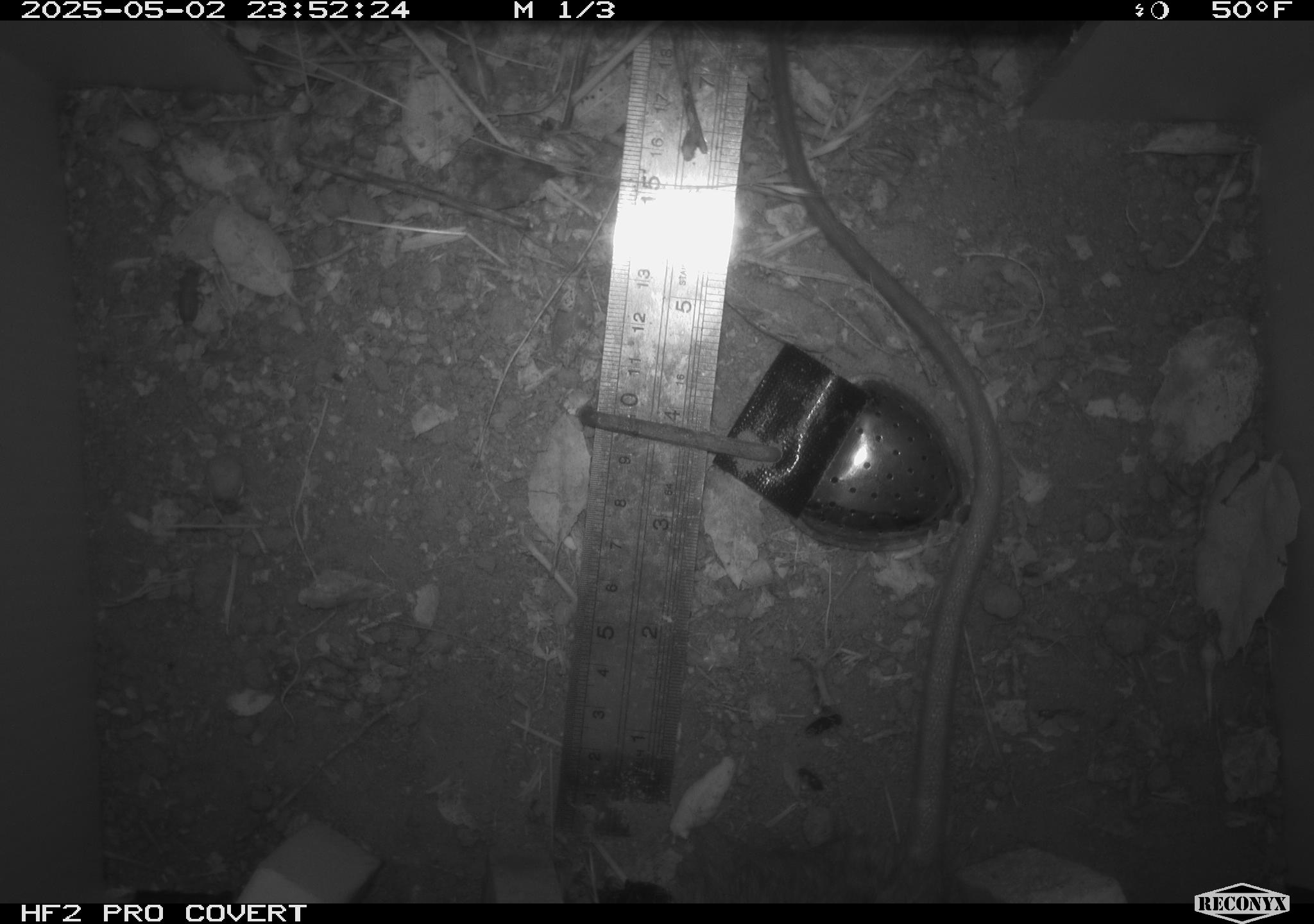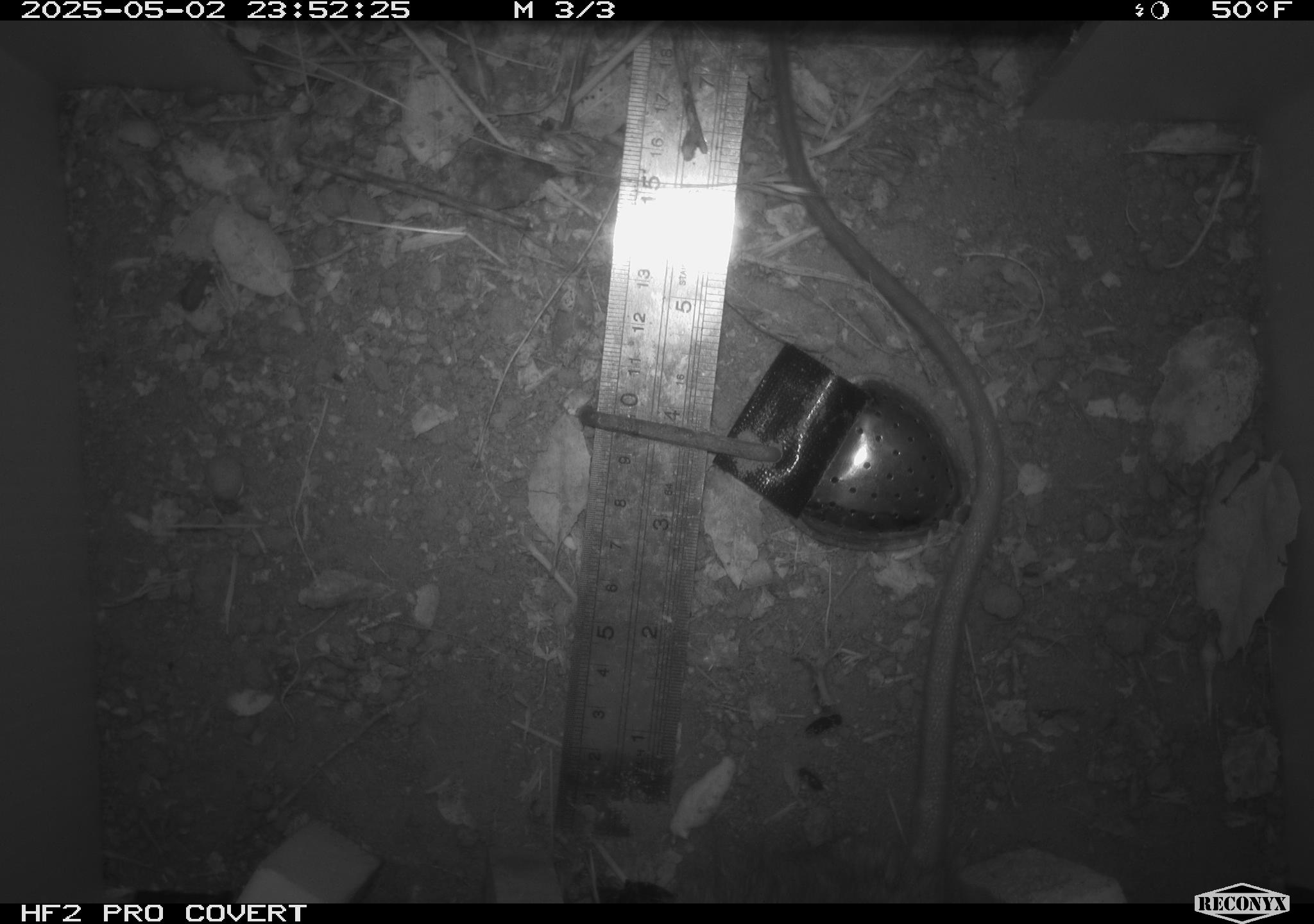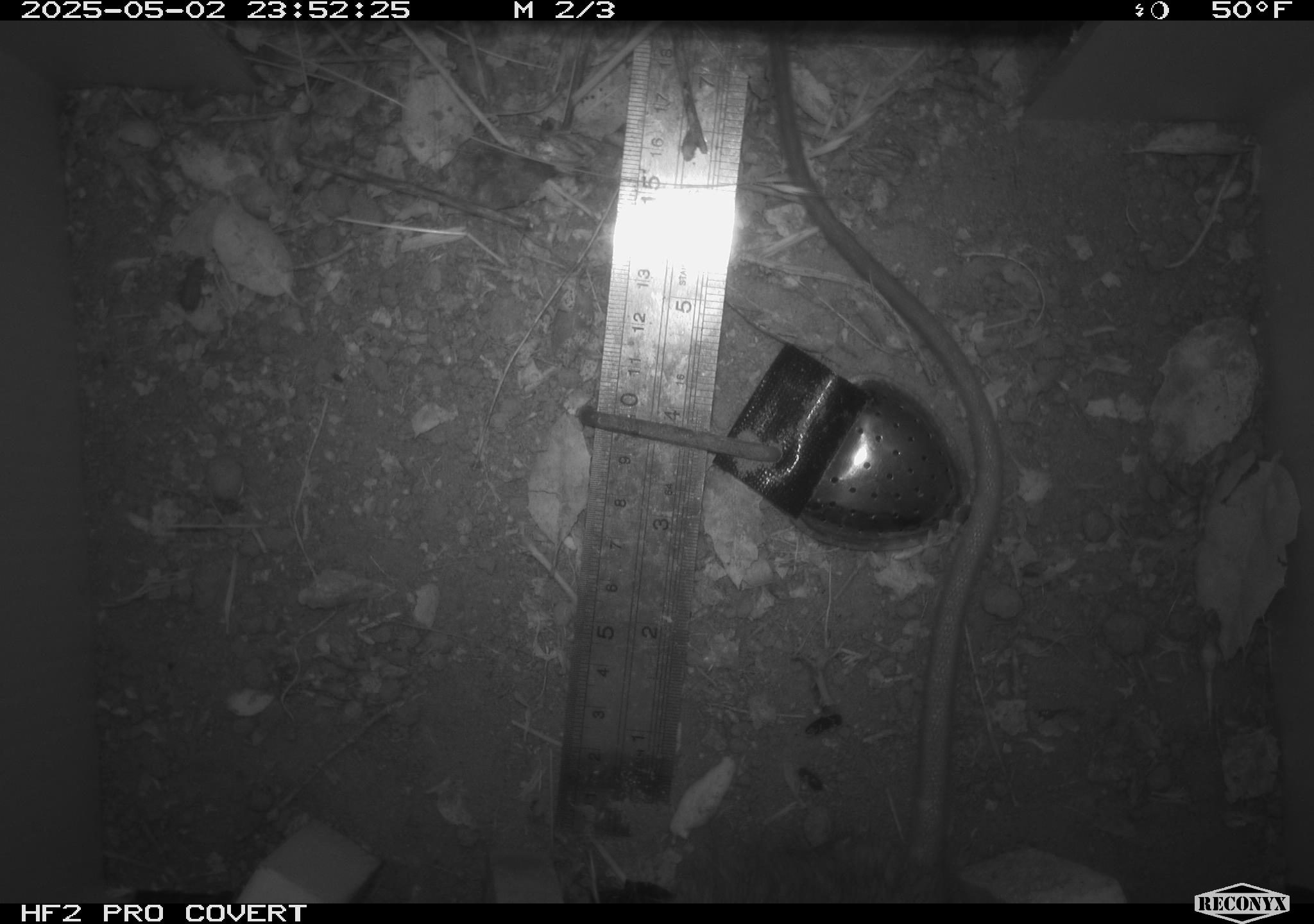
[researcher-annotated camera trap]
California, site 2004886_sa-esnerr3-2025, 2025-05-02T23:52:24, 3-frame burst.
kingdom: Animalia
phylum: Chordata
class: Mammalia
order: Rodentia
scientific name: Rodentia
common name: rodent